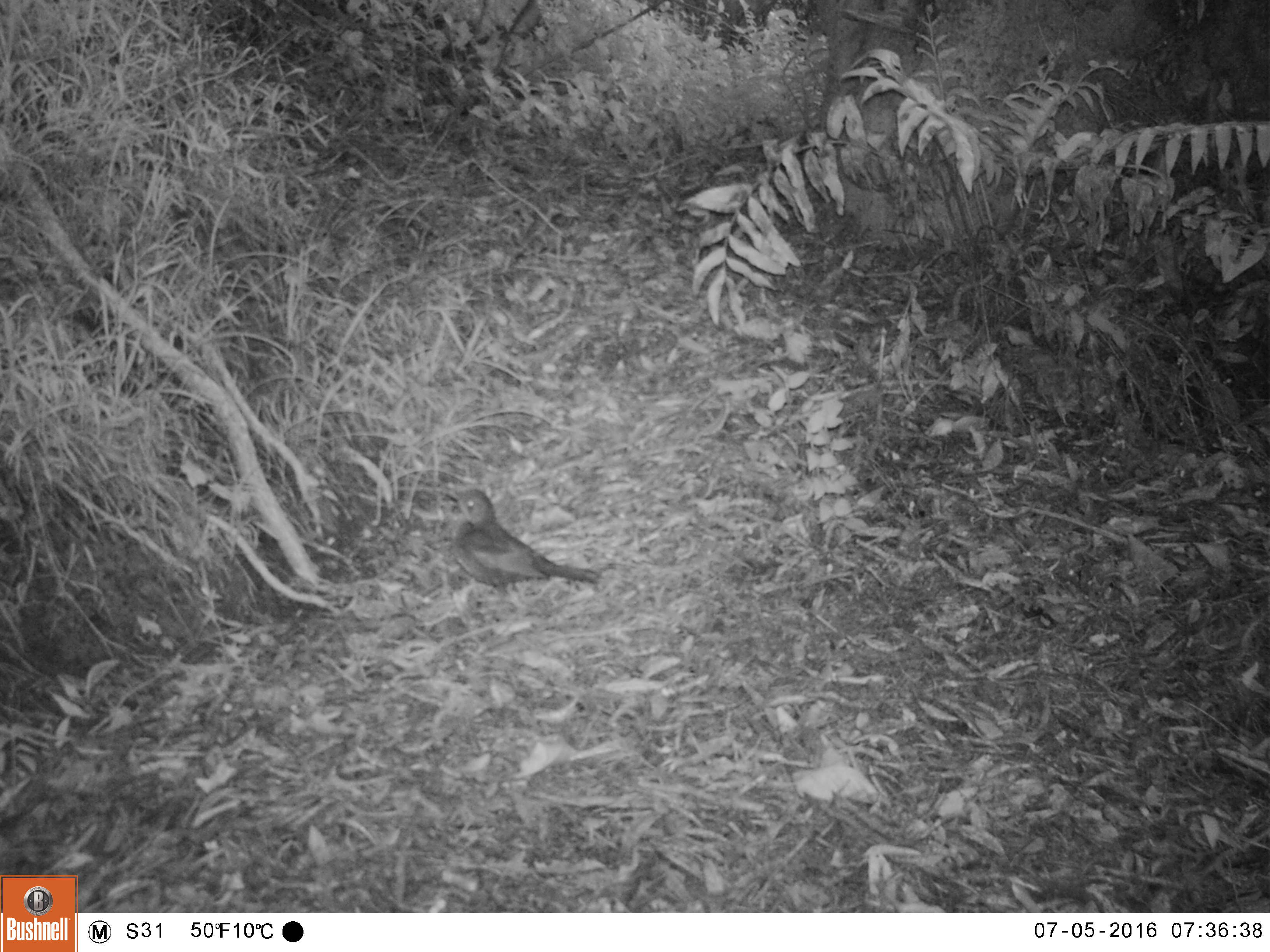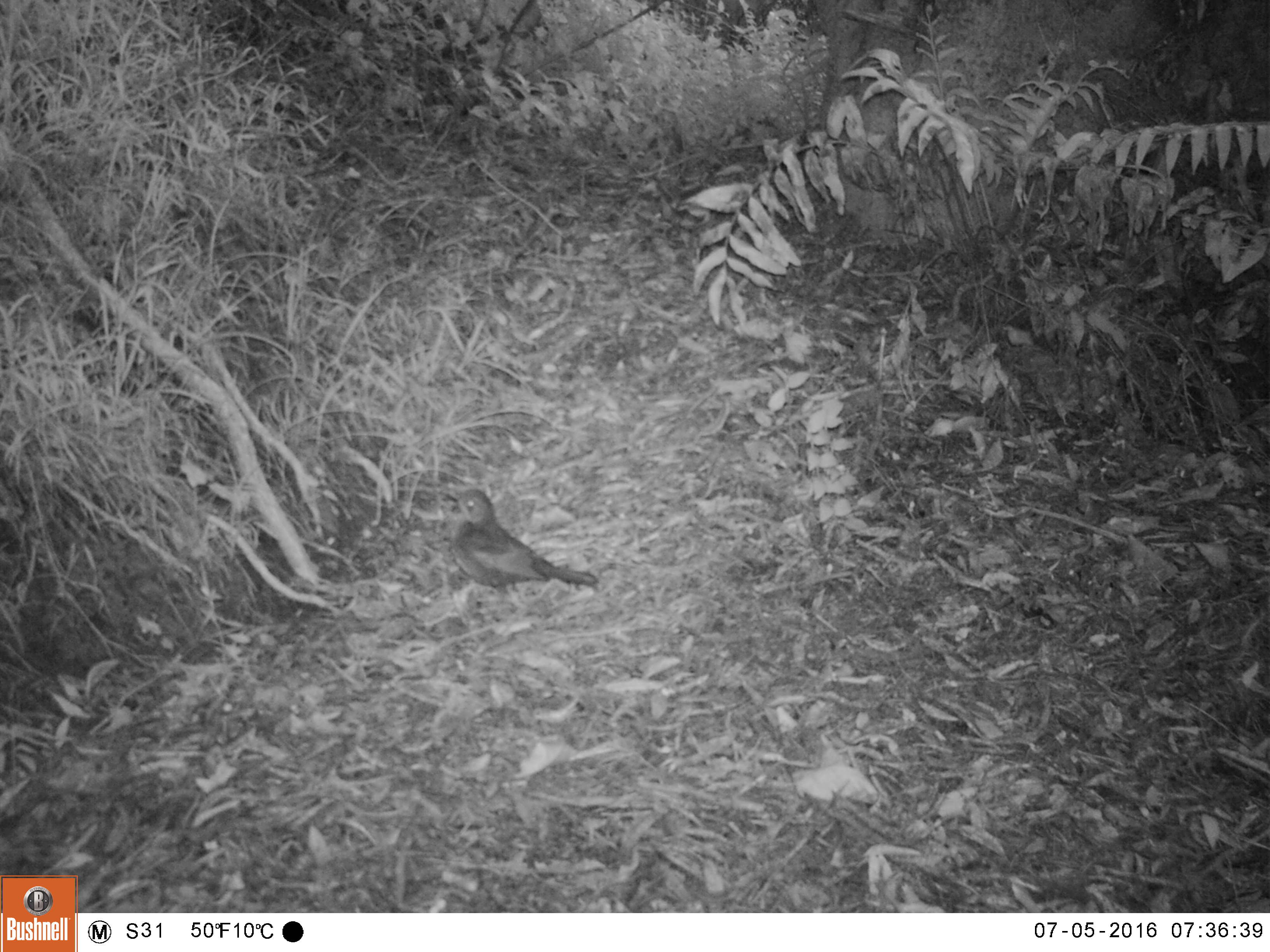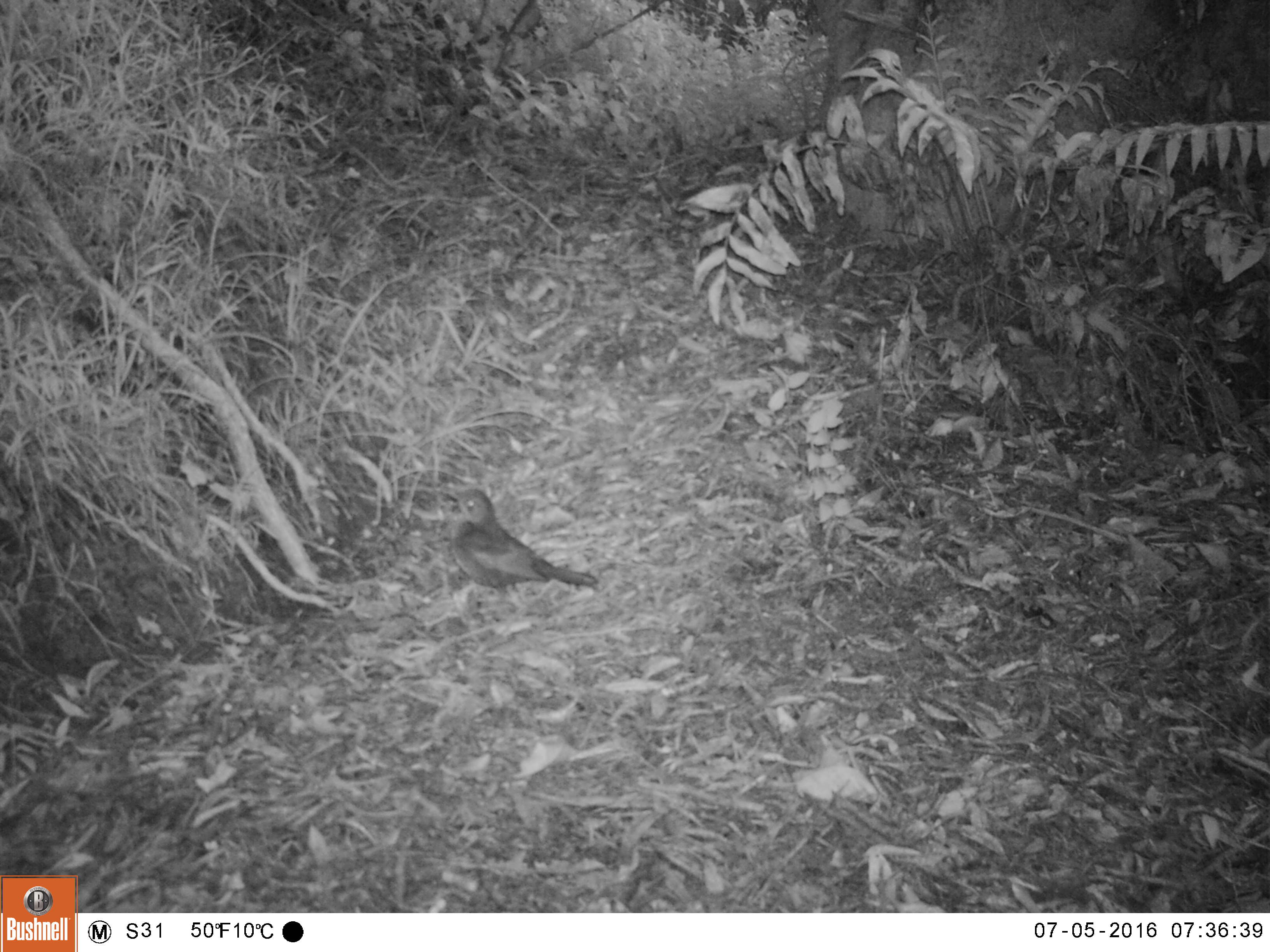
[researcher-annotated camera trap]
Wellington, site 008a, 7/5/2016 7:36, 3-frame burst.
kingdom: Animalia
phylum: Chordata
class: Aves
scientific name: Aves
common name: bird